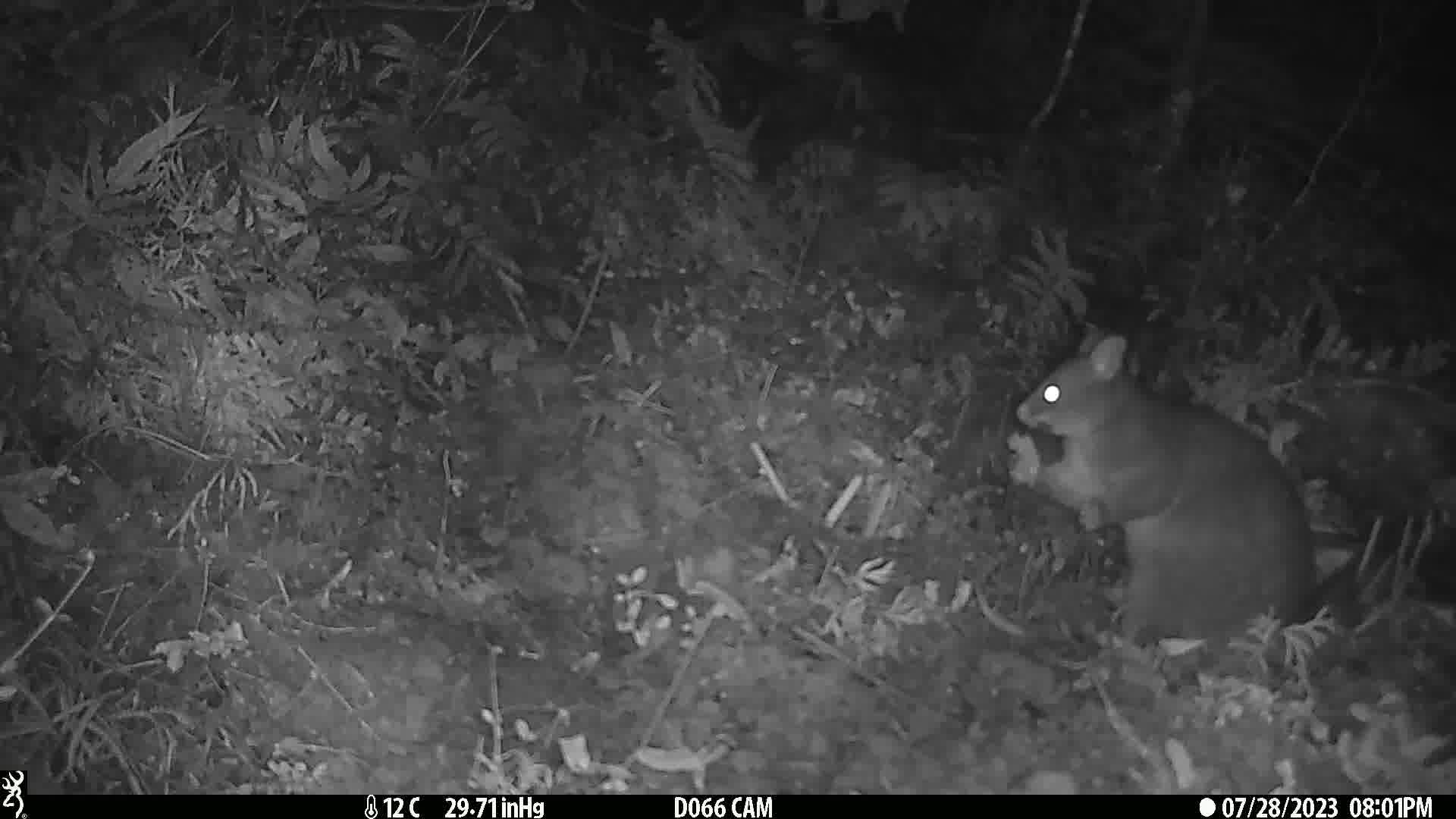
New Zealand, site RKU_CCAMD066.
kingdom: Animalia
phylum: Chordata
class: Mammalia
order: Diprotodontia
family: Phalangeridae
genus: Trichosurus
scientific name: Trichosurus vulpecula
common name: common brushtail possum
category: possum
Possum (common brushtail possum) (Trichosurus vulpecula).